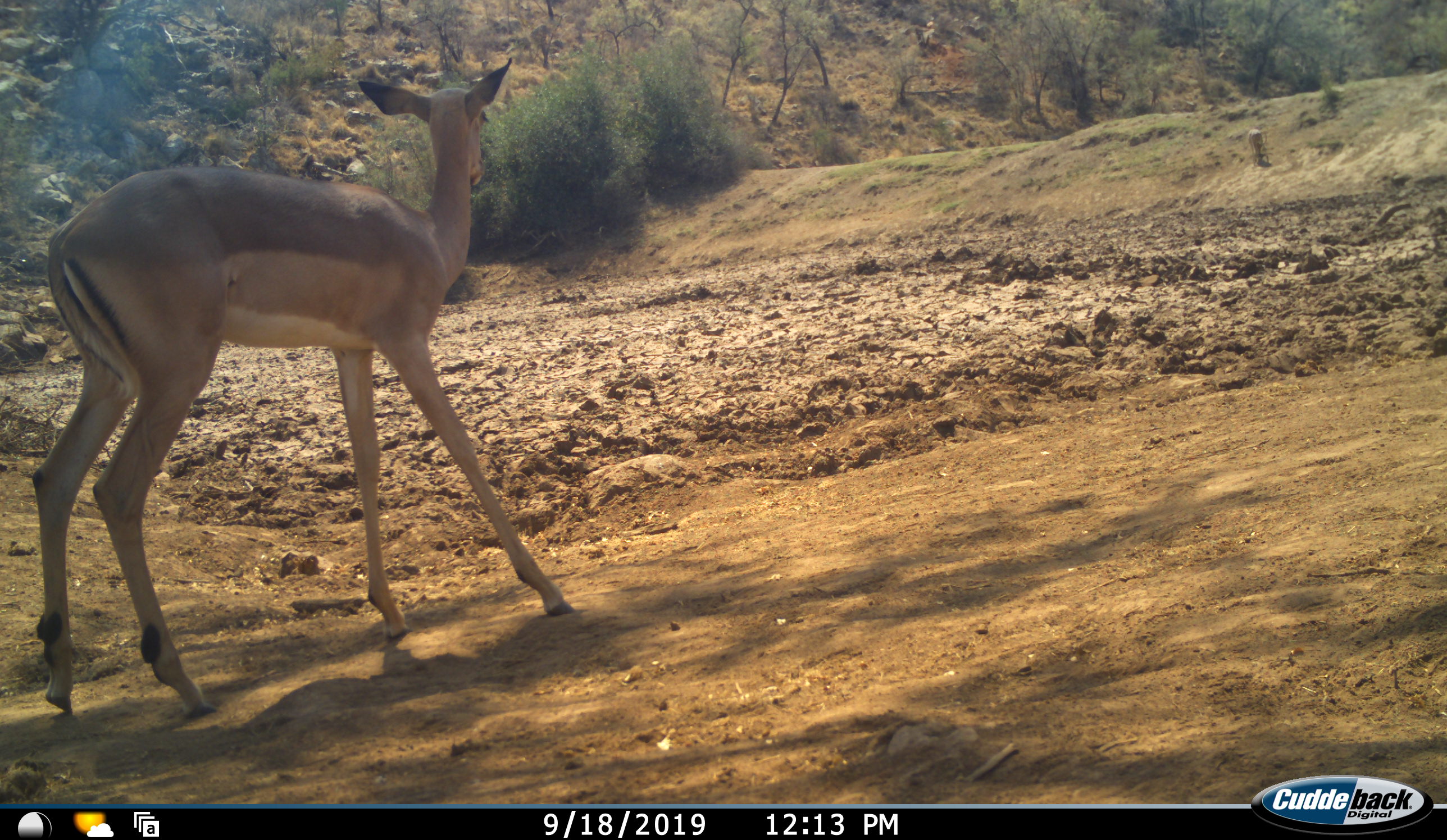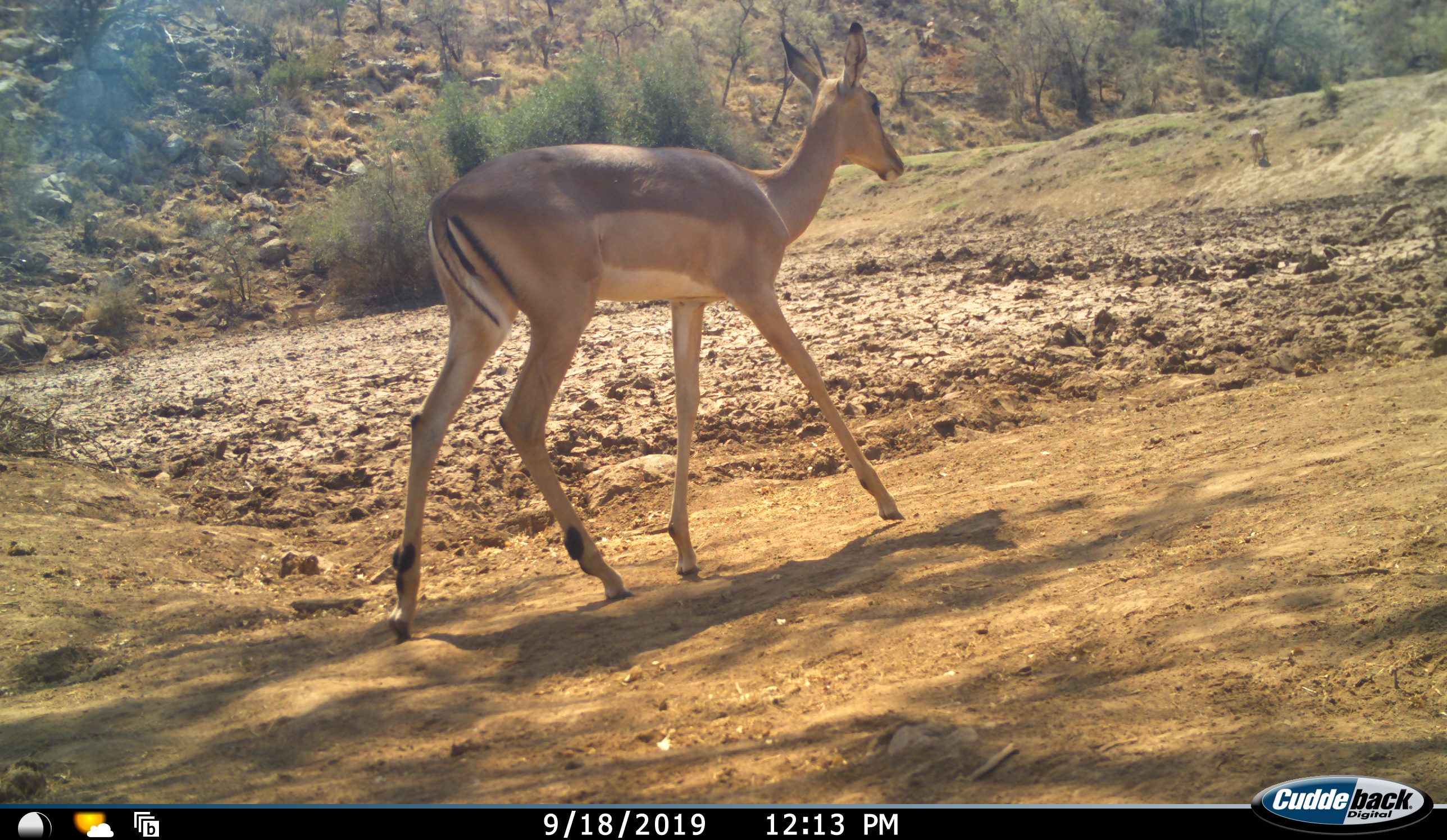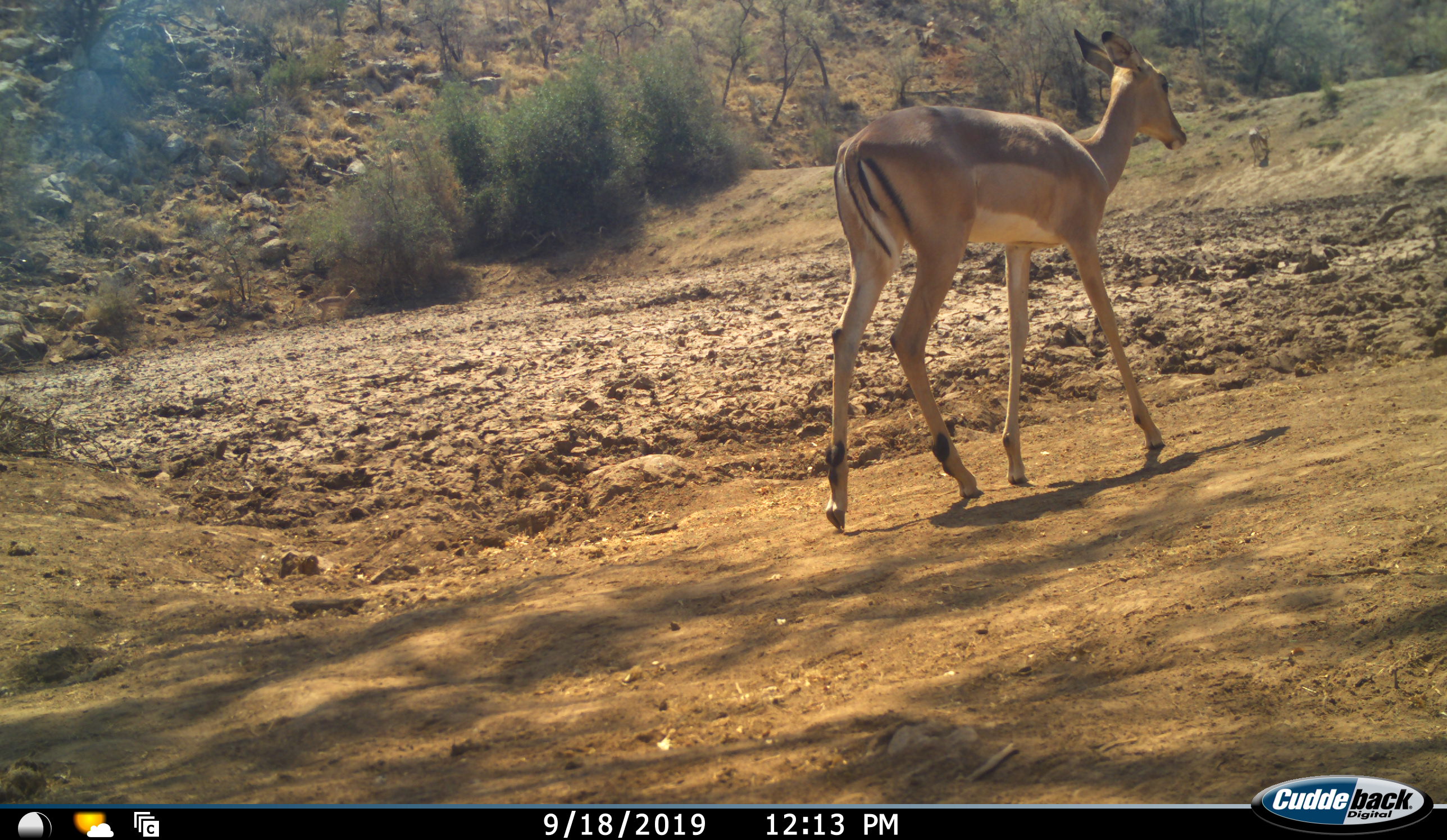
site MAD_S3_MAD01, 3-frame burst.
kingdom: Animalia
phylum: Chordata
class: Mammalia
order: Artiodactyla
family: Bovidae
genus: Aepyceros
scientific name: Aepyceros melampus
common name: impala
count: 1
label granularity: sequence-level